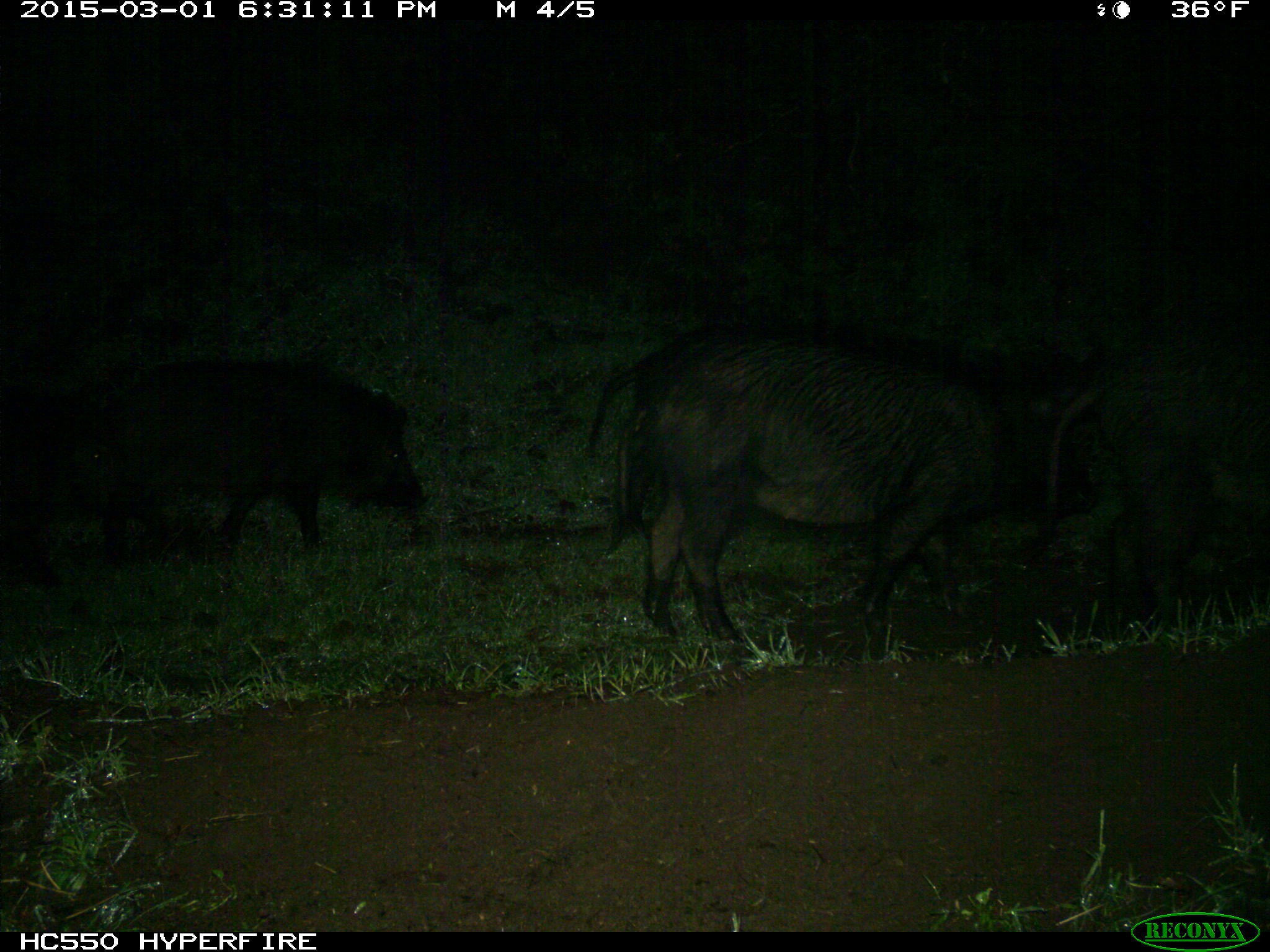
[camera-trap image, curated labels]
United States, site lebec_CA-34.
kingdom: Animalia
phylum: Chordata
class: Mammalia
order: Artiodactyla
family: Suidae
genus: Sus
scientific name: Sus scrofa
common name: wild boar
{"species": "Sus scrofa (wild boar)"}